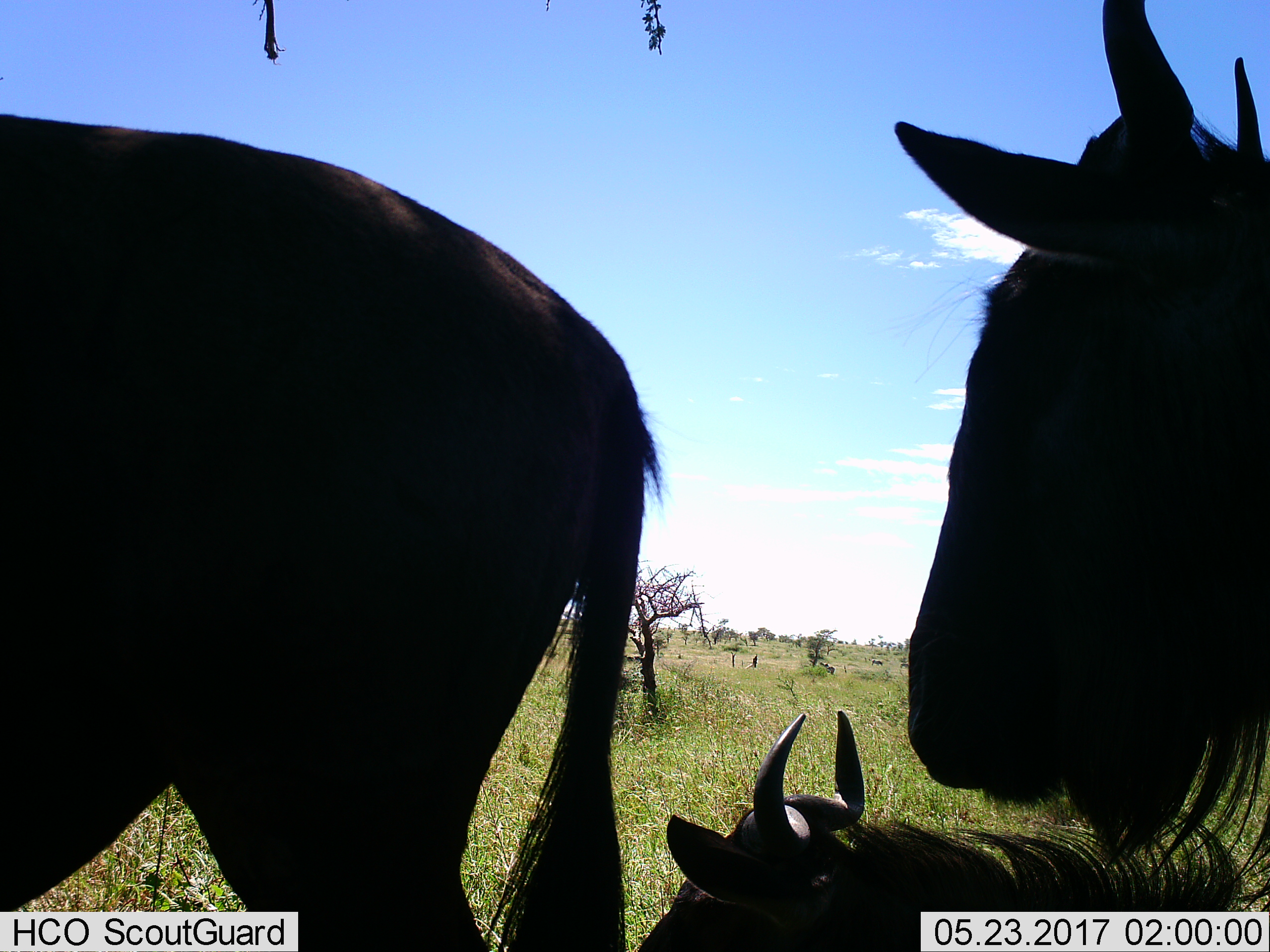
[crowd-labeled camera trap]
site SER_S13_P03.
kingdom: Animalia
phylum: Chordata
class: Mammalia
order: Artiodactyla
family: Bovidae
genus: Connochaetes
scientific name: Connochaetes taurinus taurinus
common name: blue wildebeest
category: wildebeestblue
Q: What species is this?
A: Wildebeestblue (blue wildebeest) (Connochaetes taurinus taurinus).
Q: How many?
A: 3.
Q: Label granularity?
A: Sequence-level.